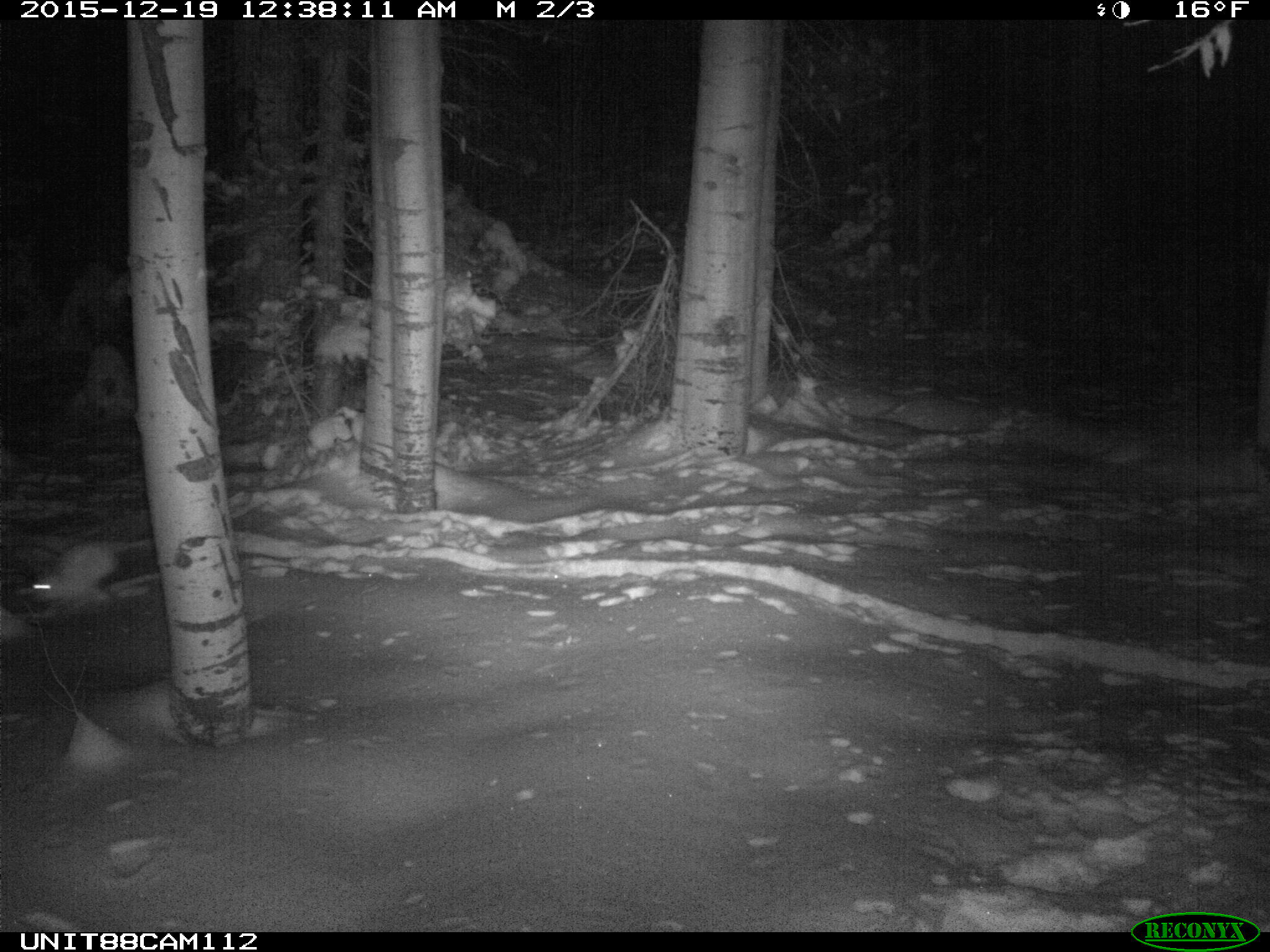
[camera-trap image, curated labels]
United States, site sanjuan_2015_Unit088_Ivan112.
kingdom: Animalia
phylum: Chordata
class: Mammalia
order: Lagomorpha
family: Leporidae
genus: Lepus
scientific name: Lepus americanus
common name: snowshoe hare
Lepus americanus (snowshoe hare).